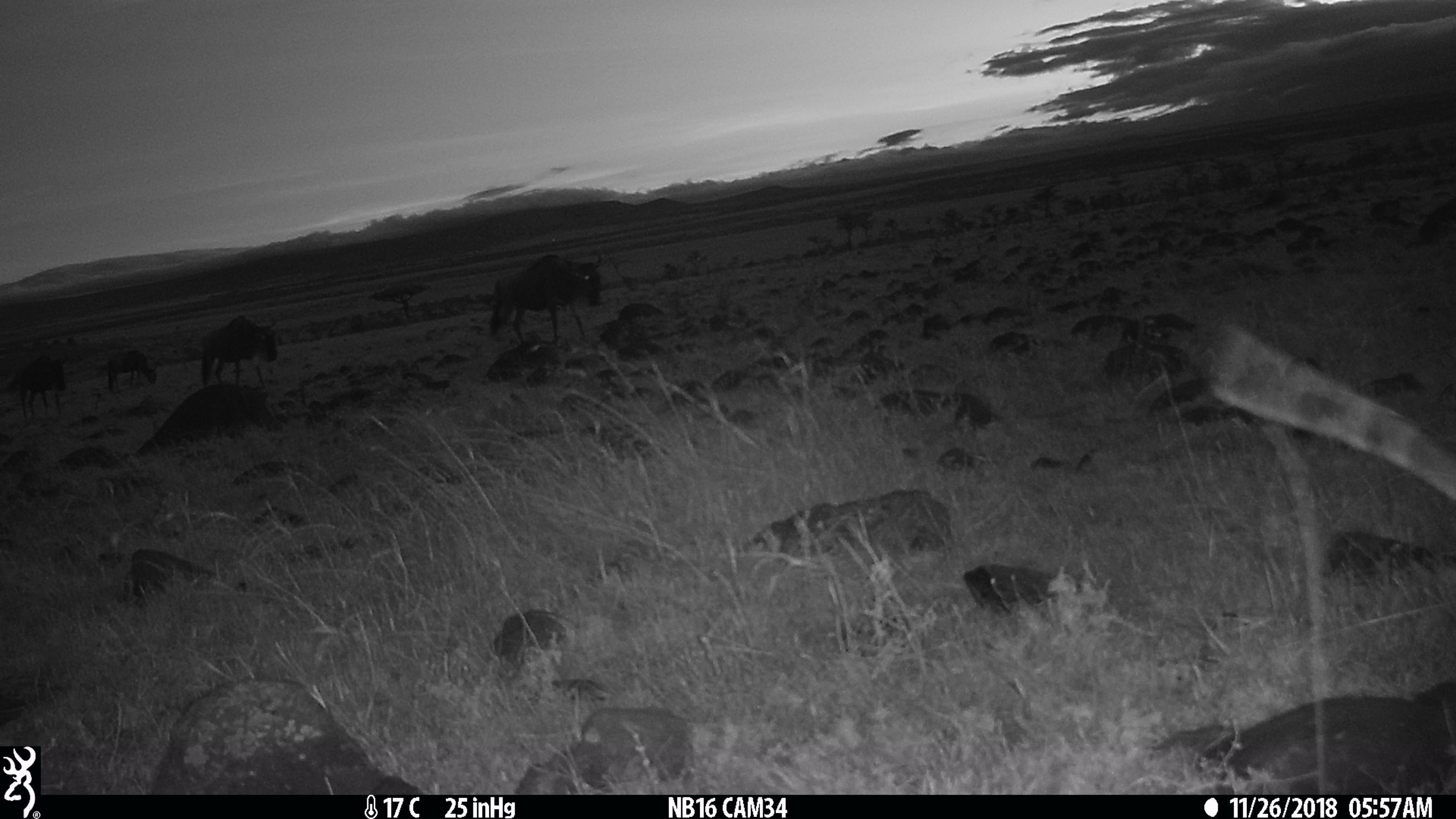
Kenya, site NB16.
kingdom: Animalia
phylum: Chordata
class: Mammalia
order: Artiodactyla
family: Bovidae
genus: Connochaetes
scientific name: Connochaetes taurinus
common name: blue wildebeest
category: wildebeest